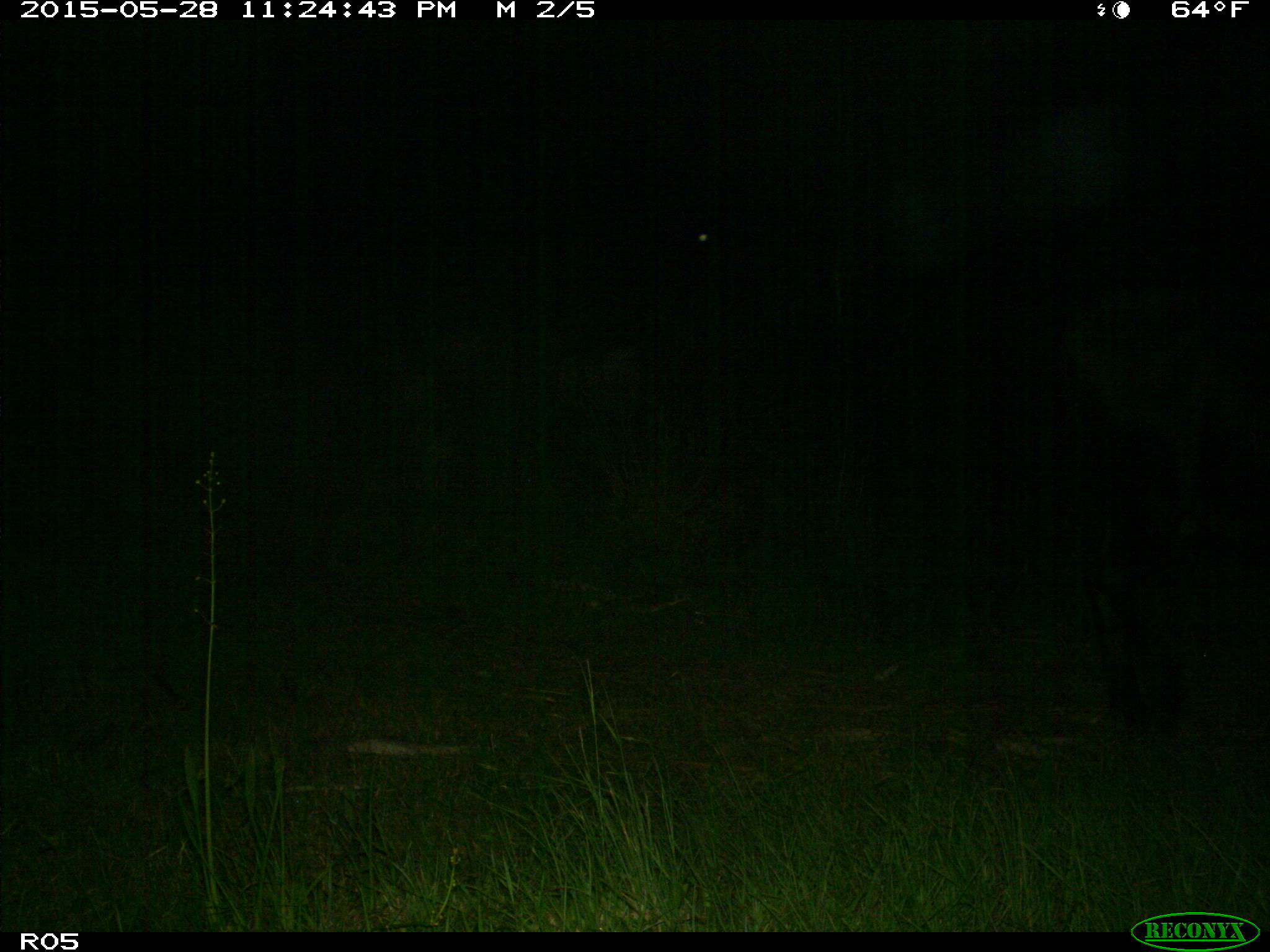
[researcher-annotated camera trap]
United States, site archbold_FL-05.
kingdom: Animalia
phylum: Chordata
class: Mammalia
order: Artiodactyla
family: Bovidae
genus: Bos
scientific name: Bos taurus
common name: domestic cow